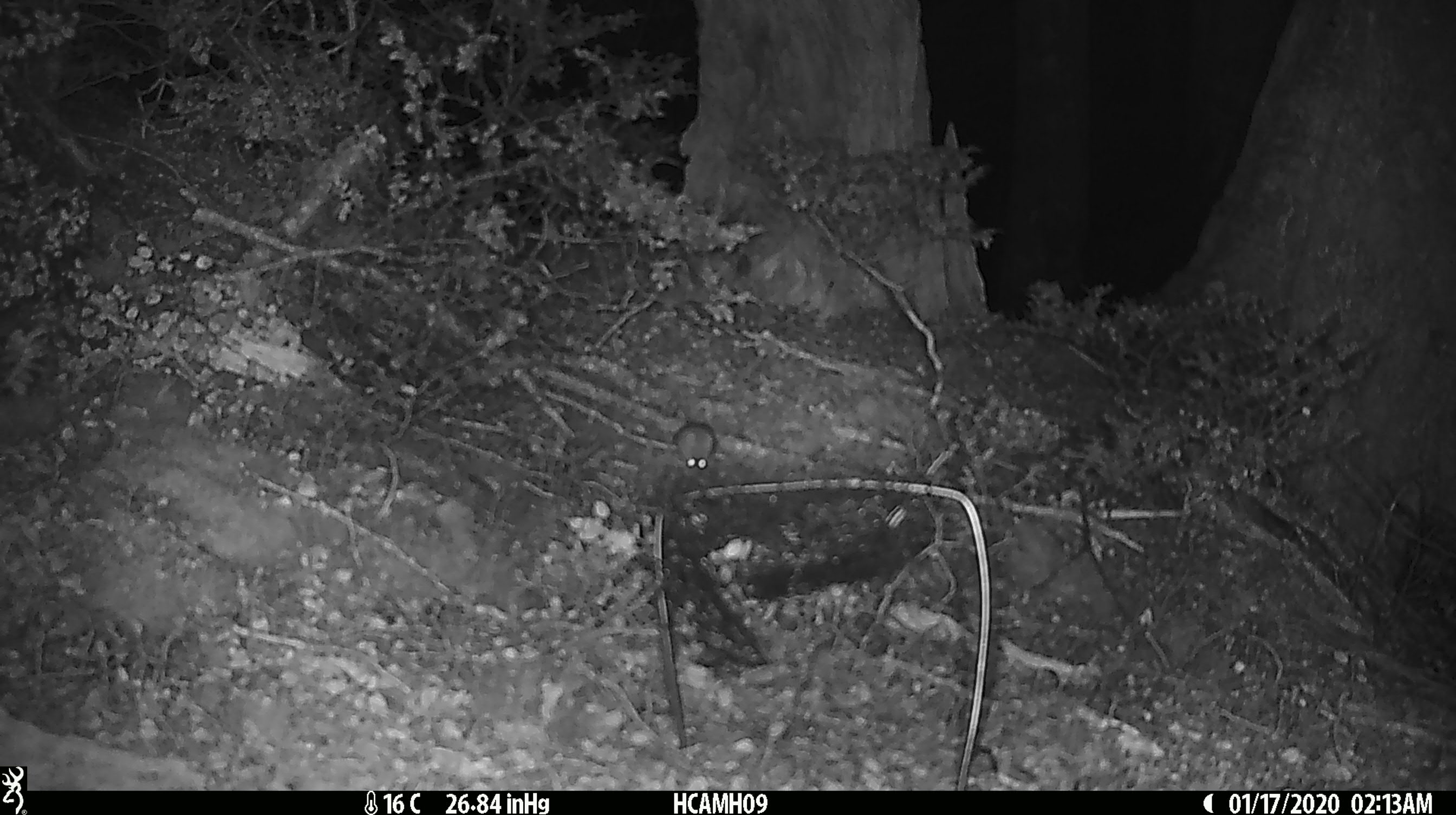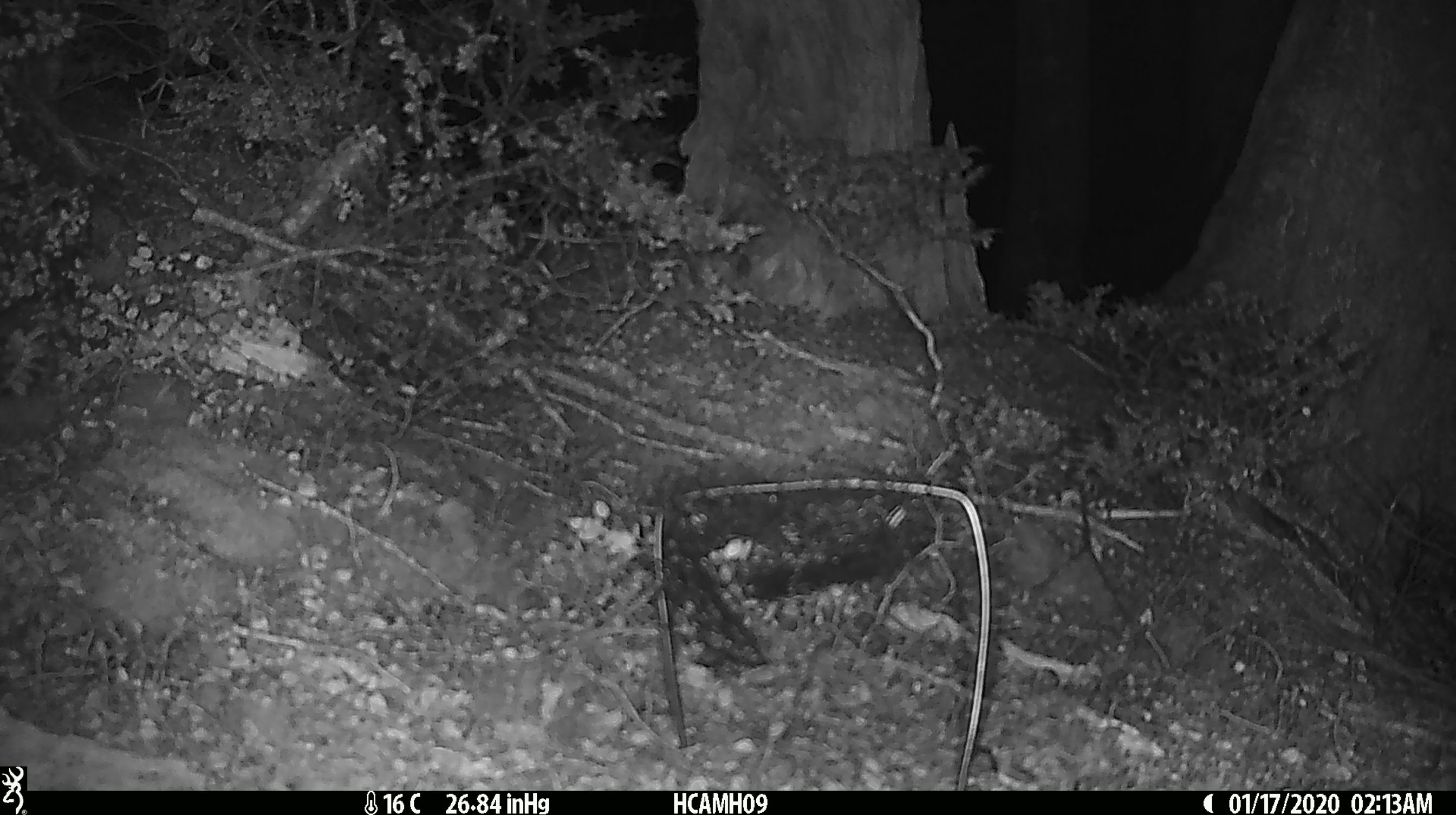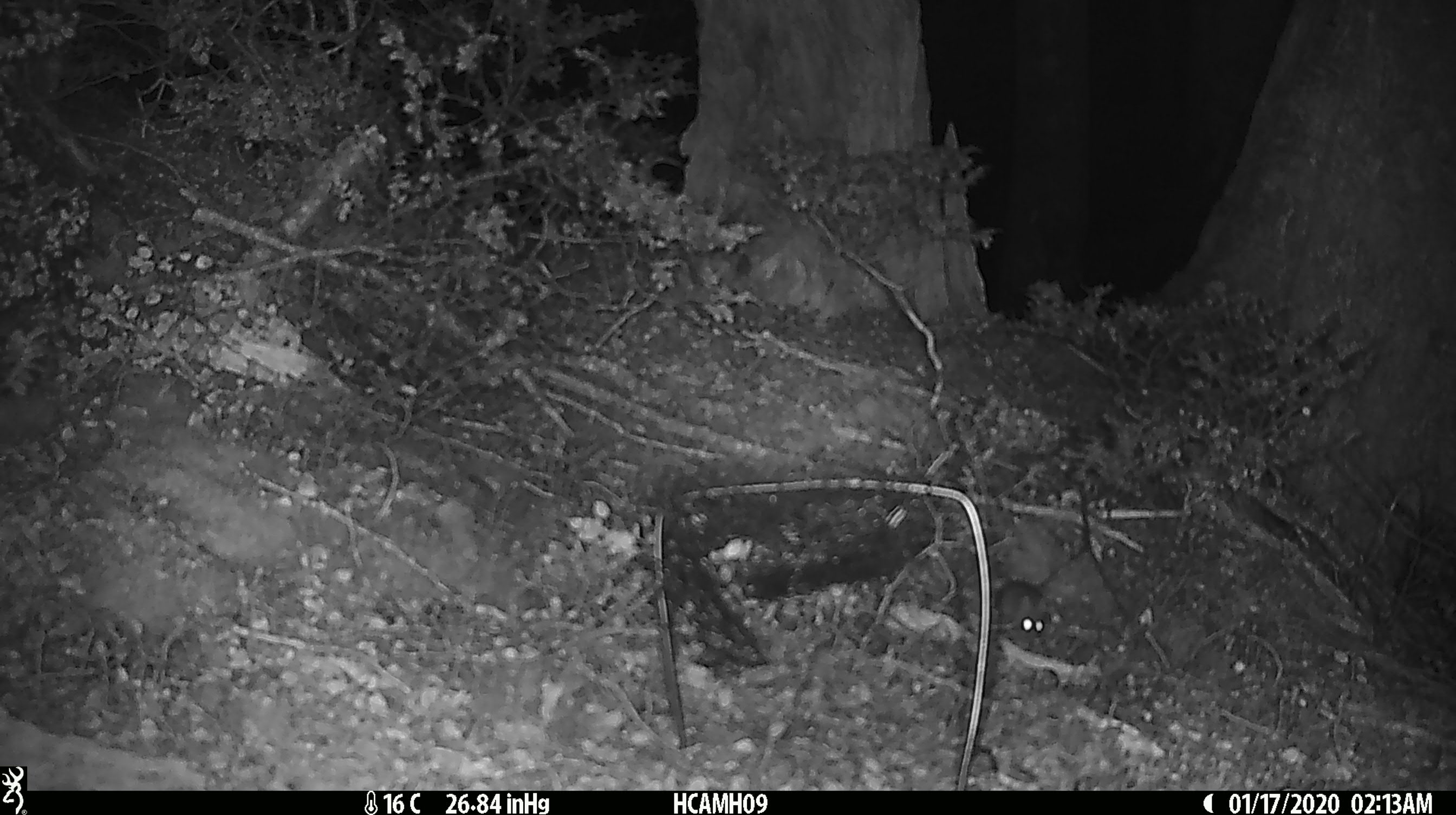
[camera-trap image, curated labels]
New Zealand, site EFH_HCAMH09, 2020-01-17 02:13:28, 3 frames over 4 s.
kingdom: Animalia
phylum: Chordata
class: Mammalia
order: Rodentia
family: Muridae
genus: Mus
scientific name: Mus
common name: mouse